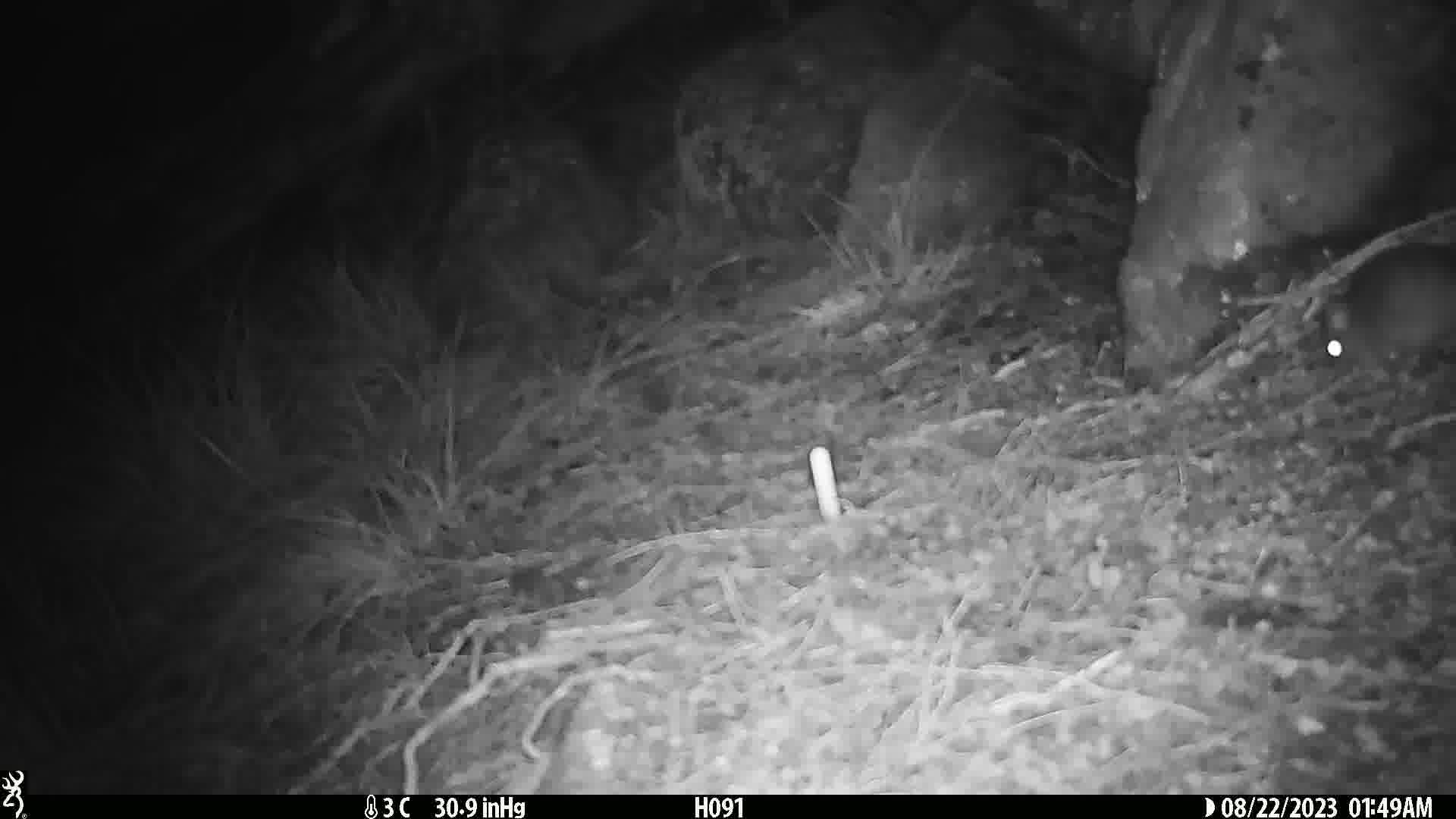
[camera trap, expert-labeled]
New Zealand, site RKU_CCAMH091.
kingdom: Animalia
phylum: Chordata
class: Mammalia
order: Rodentia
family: Muridae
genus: Rattus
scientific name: Rattus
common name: rat